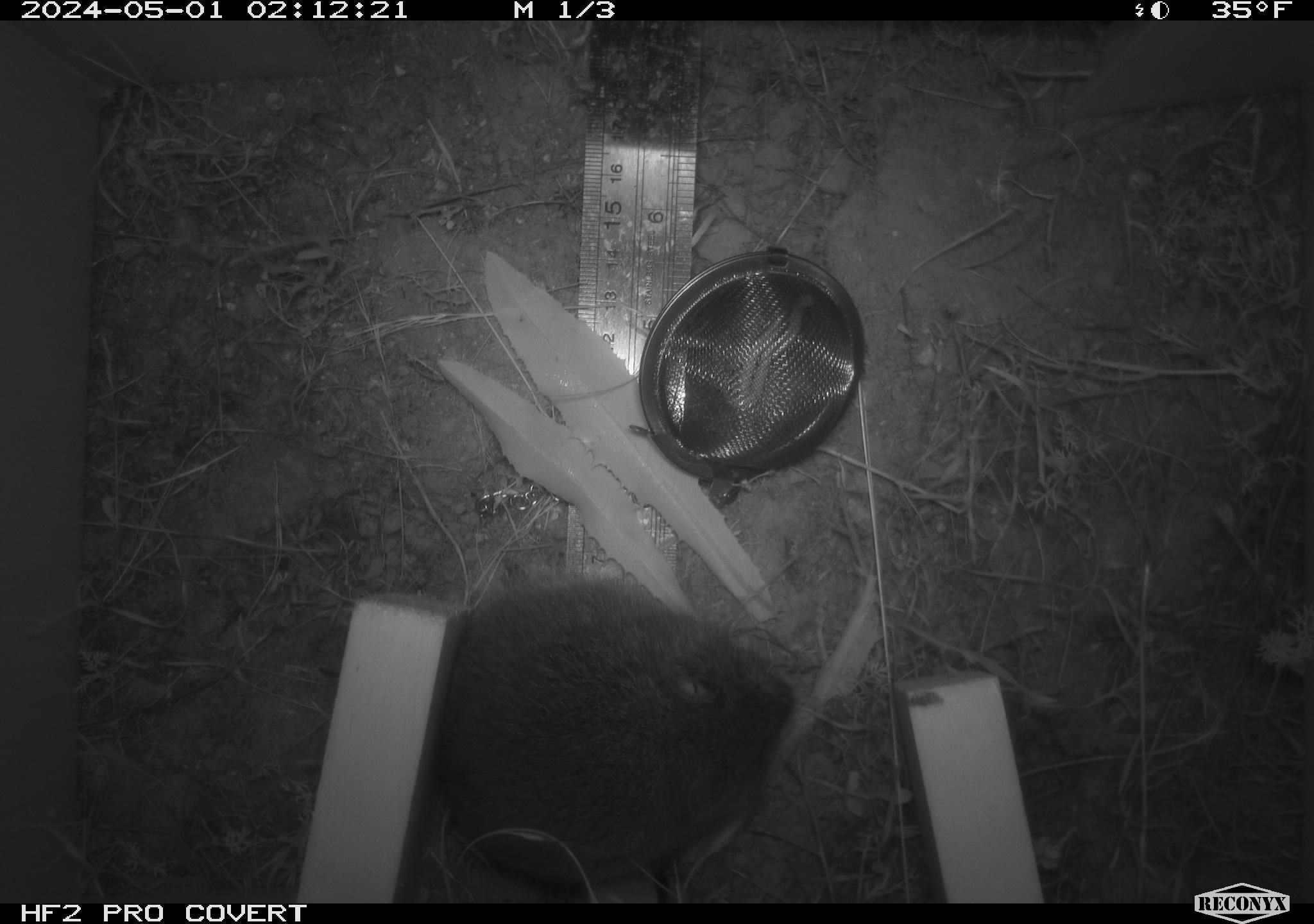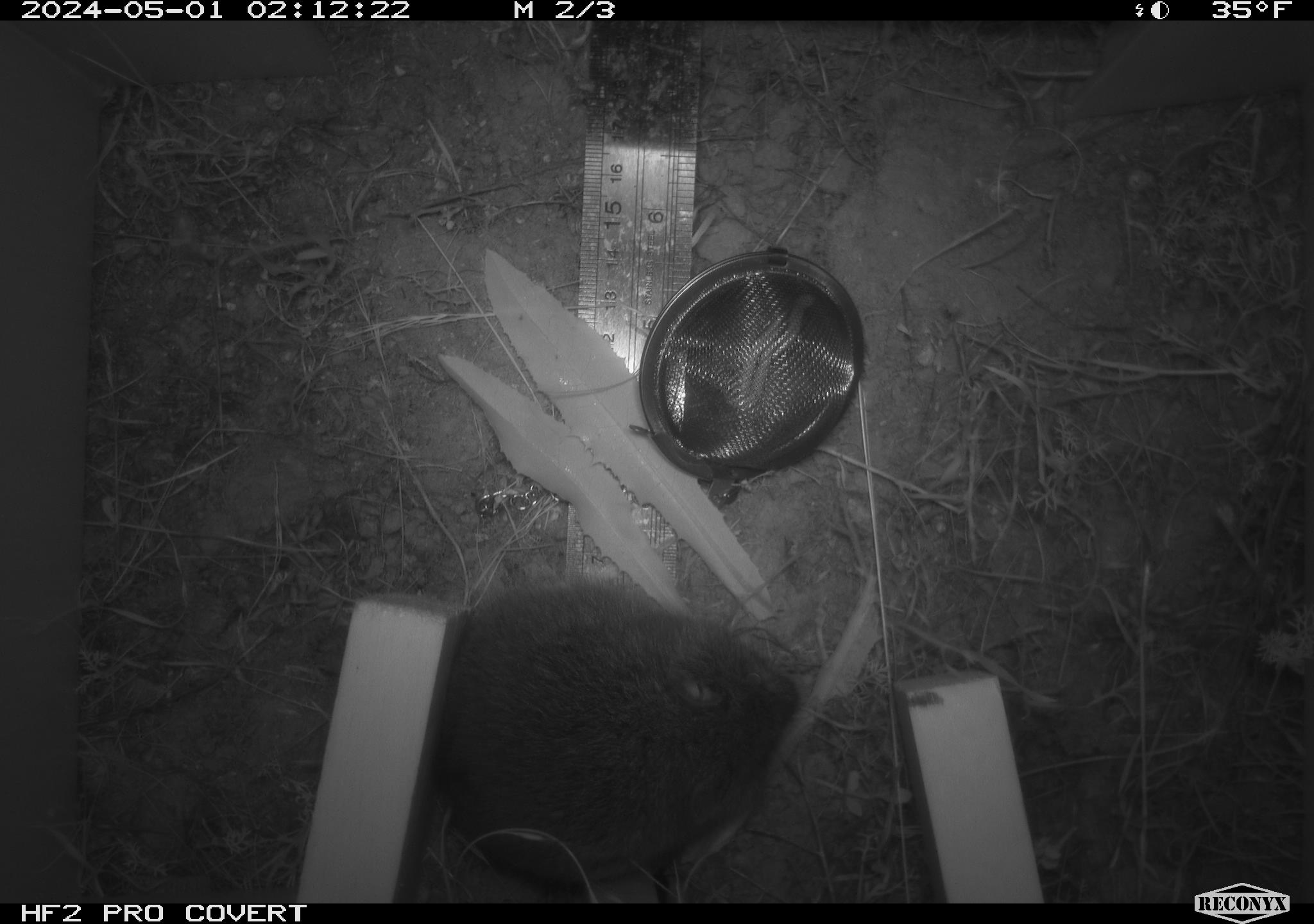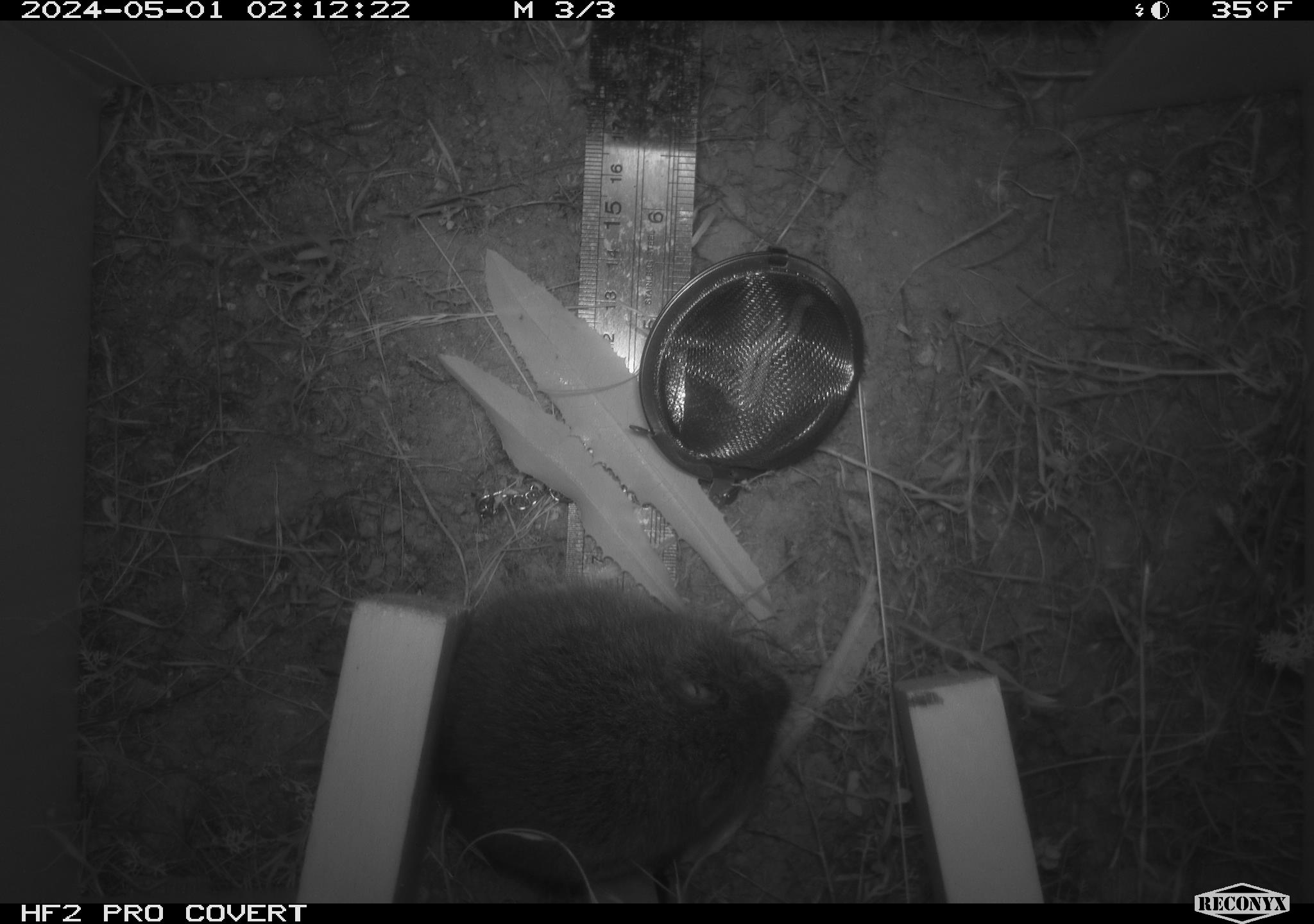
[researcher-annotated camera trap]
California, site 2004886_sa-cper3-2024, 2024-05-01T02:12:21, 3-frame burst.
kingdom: Animalia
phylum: Chordata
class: Mammalia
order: Rodentia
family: Cricetidae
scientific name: Arvicolinae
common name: voles, lemmings, and muskrats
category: arvicolinae subfamily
Arvicolinae subfamily (voles, lemmings, and muskrats) (Arvicolinae).